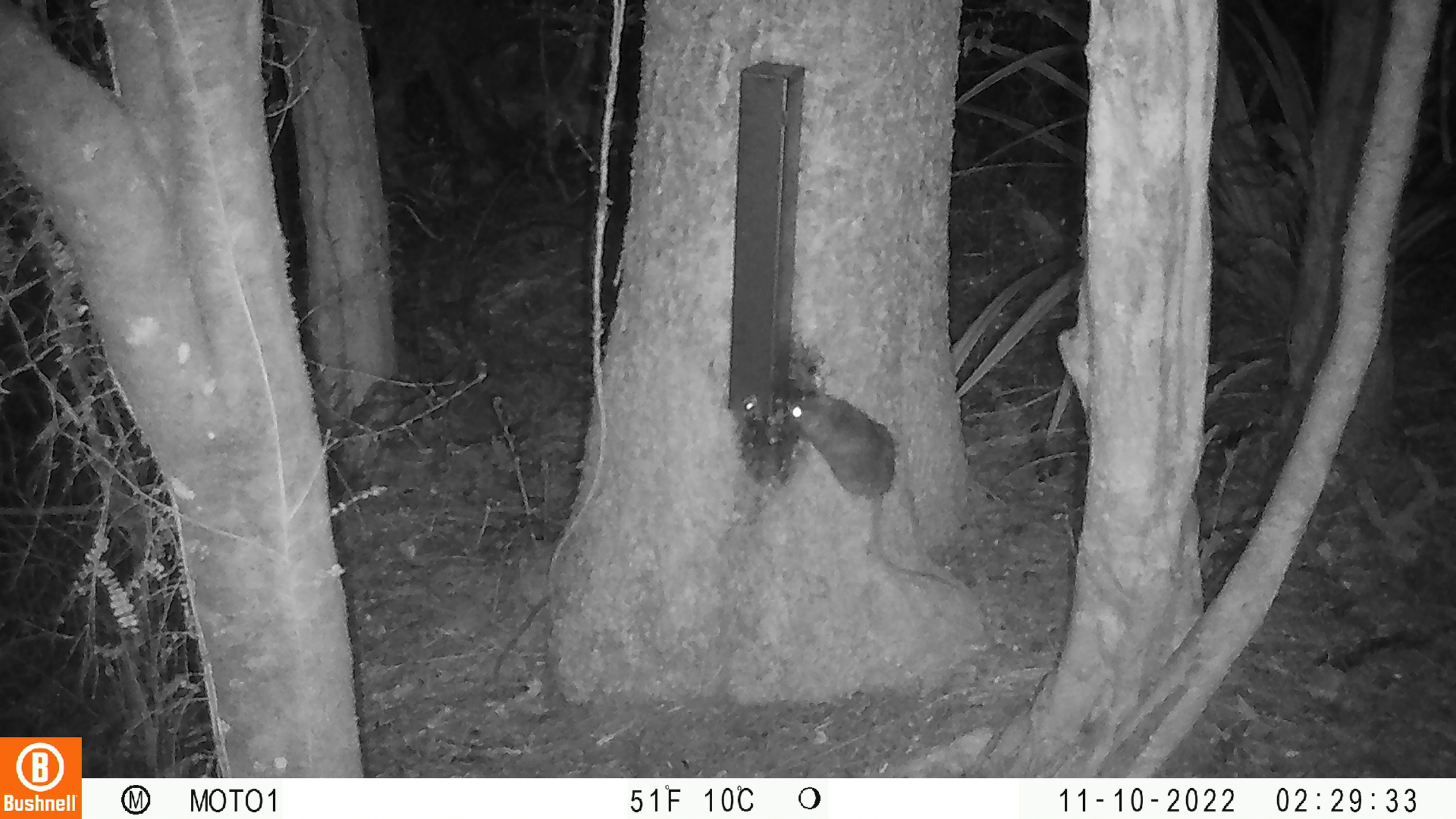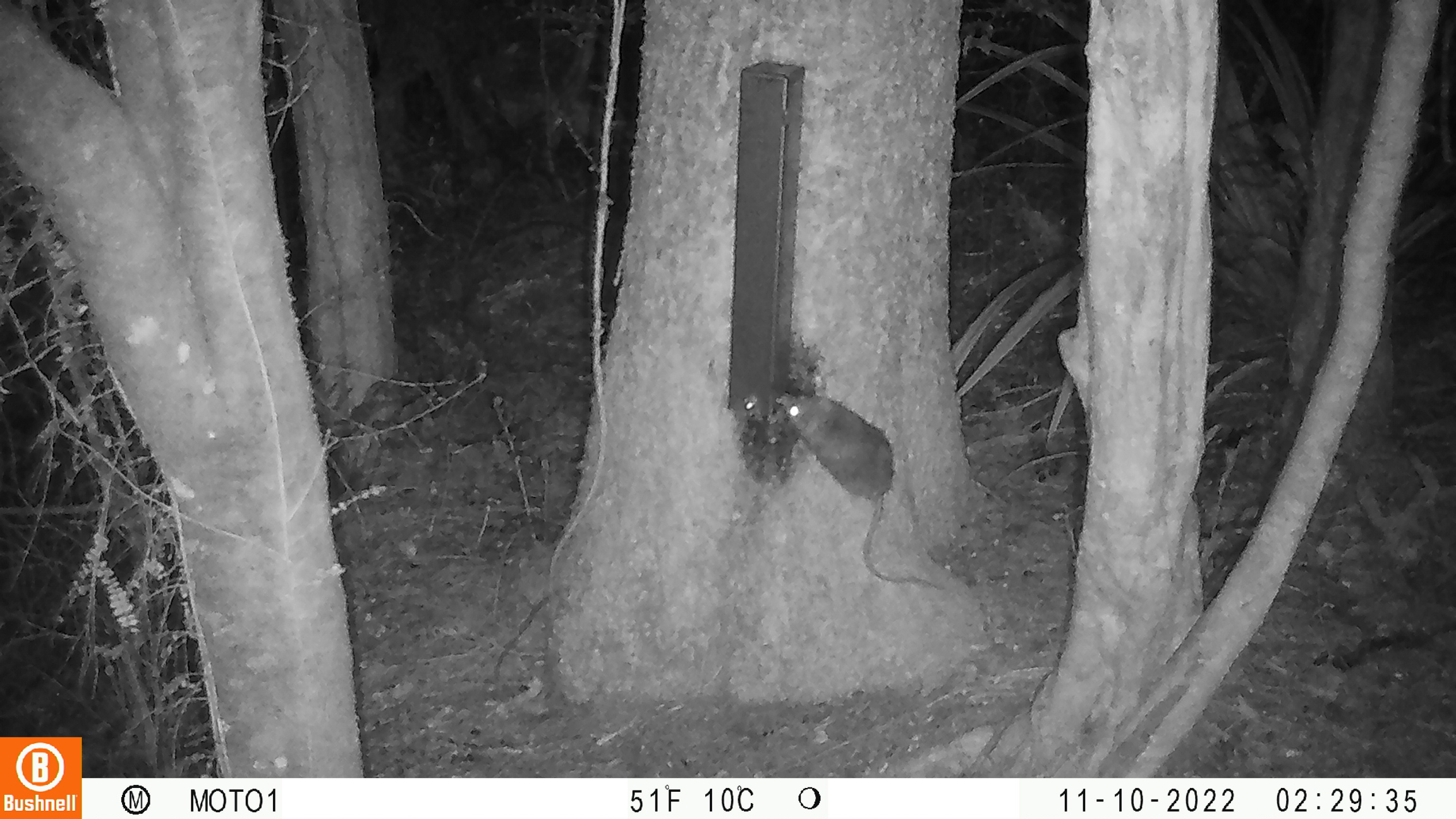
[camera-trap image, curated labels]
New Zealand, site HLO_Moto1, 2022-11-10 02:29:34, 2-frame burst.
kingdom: Animalia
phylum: Chordata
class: Mammalia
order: Rodentia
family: Muridae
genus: Rattus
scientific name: Rattus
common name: rat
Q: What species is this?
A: Rat (Rattus).